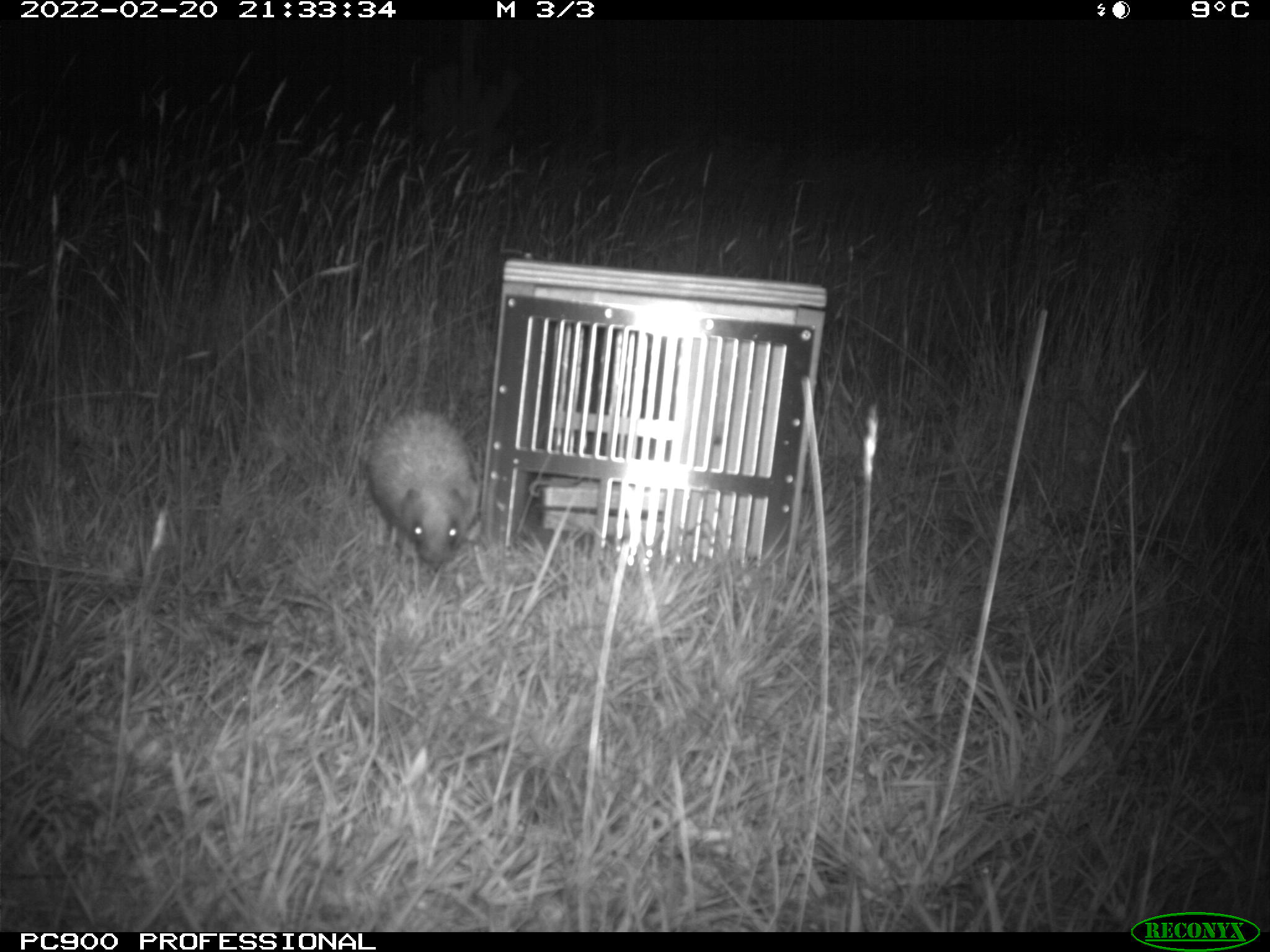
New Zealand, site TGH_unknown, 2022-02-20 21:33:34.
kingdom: Animalia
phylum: Chordata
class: Mammalia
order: Eulipotyphla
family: Erinaceidae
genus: Erinaceus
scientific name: Erinaceus europaeus europaeus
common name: european hedgehog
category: hedgehog